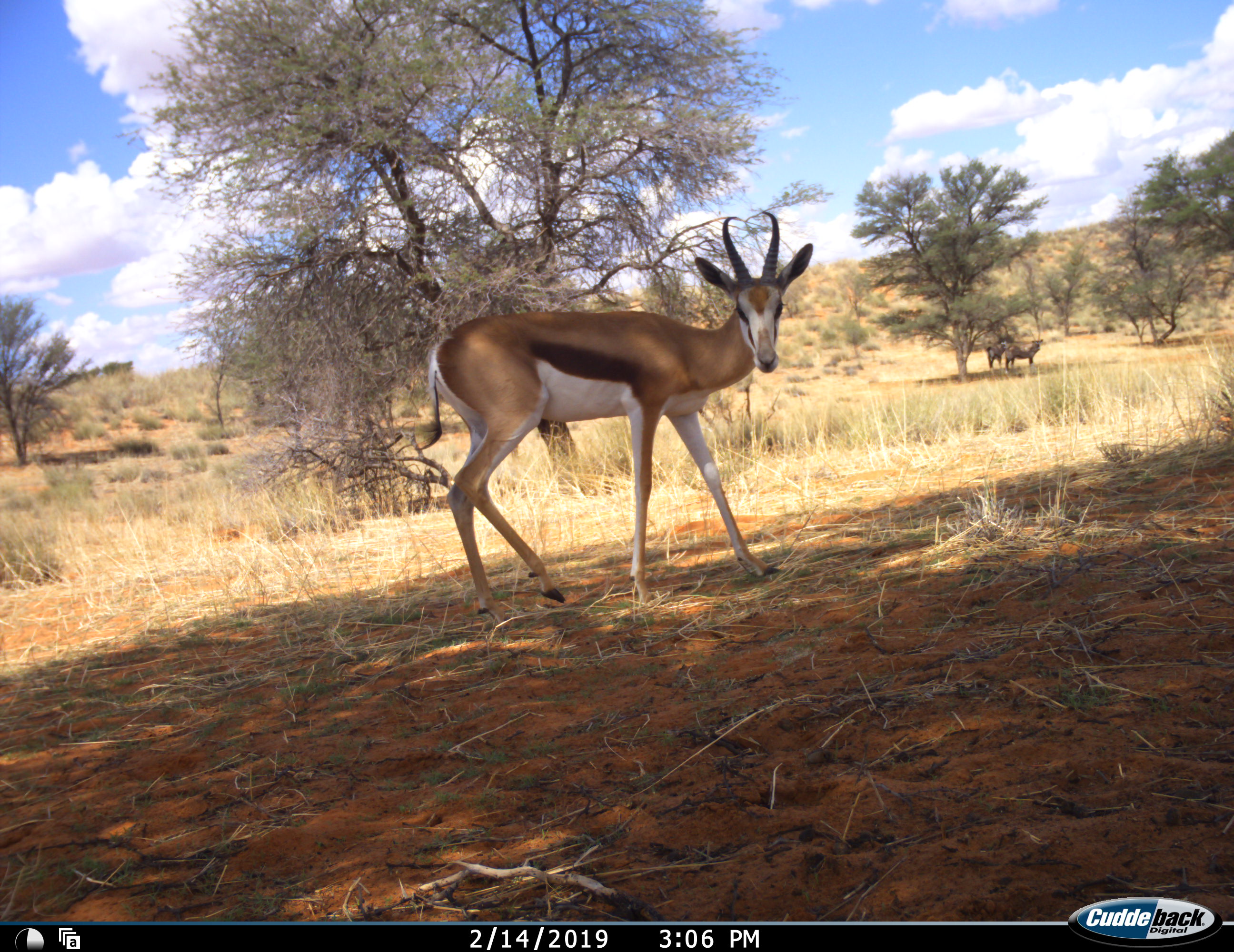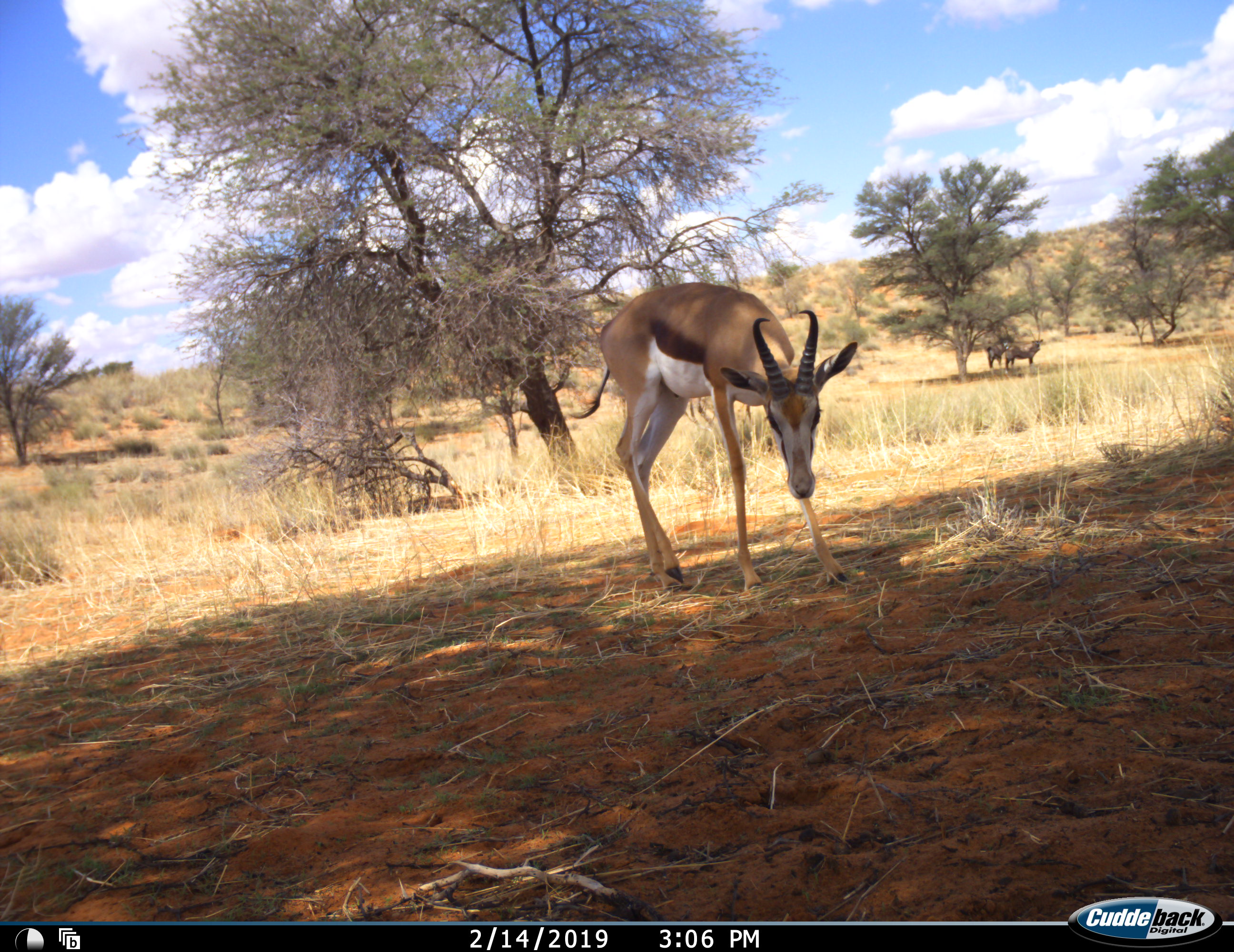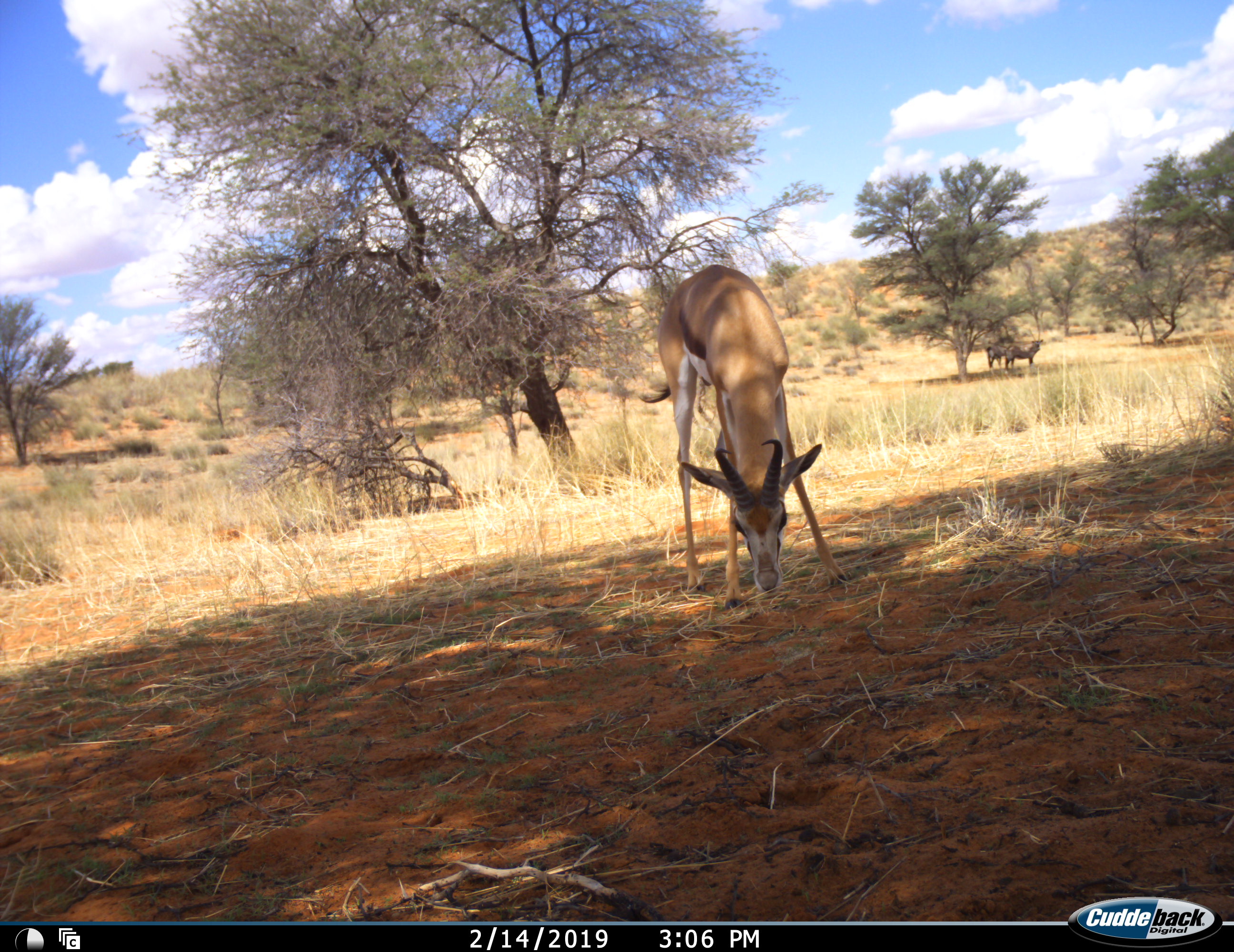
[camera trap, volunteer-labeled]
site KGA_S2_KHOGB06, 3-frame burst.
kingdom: Animalia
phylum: Chordata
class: Mammalia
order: Artiodactyla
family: Bovidae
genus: Antidorcas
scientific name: Antidorcas marsupialis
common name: springbok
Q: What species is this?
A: Springbok (Antidorcas marsupialis).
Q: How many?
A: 1.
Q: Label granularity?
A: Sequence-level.